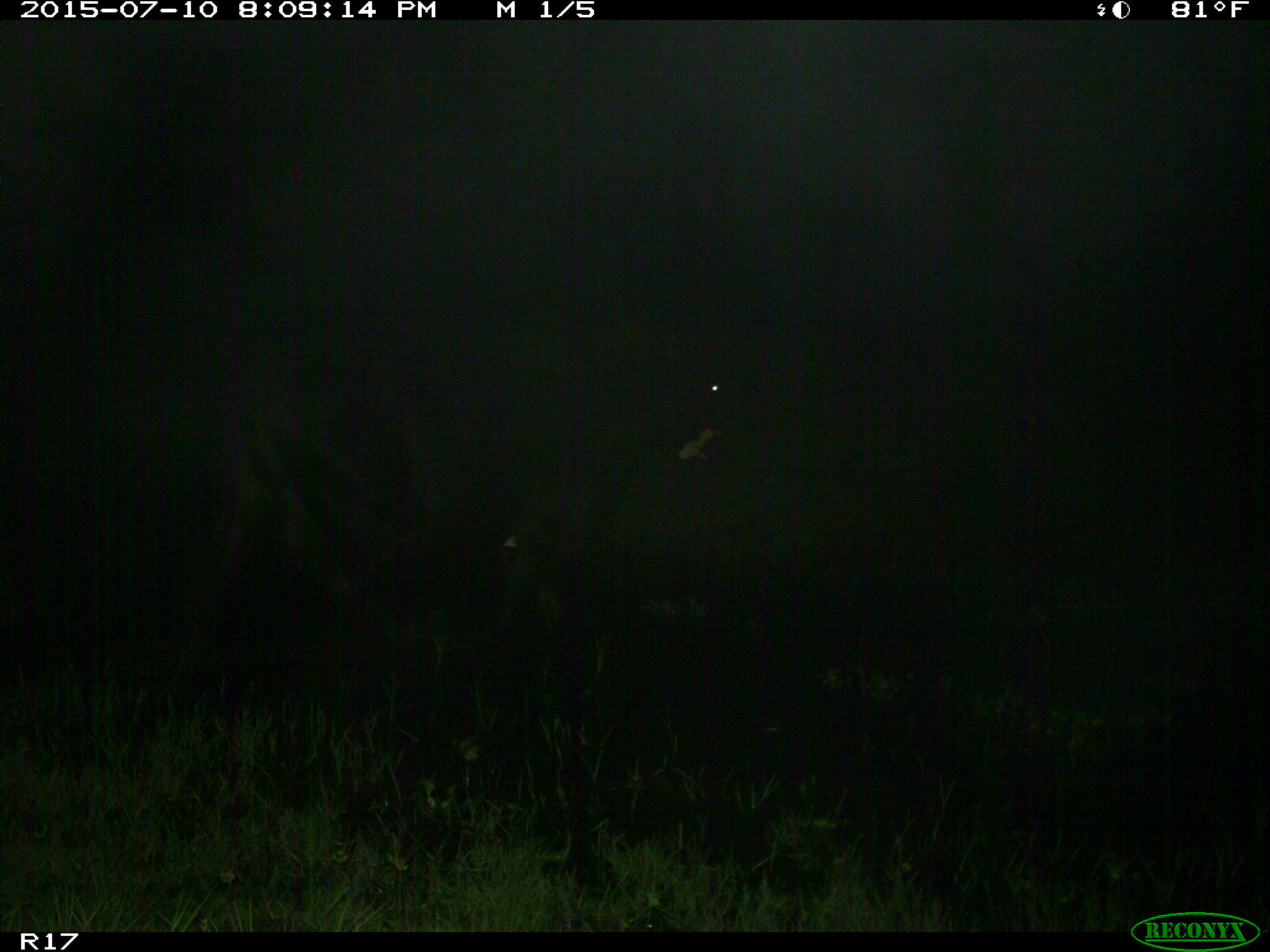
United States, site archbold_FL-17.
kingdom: Animalia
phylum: Chordata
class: Mammalia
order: Artiodactyla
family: Bovidae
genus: Bos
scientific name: Bos taurus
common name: domestic cow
Bos taurus (domestic cow).